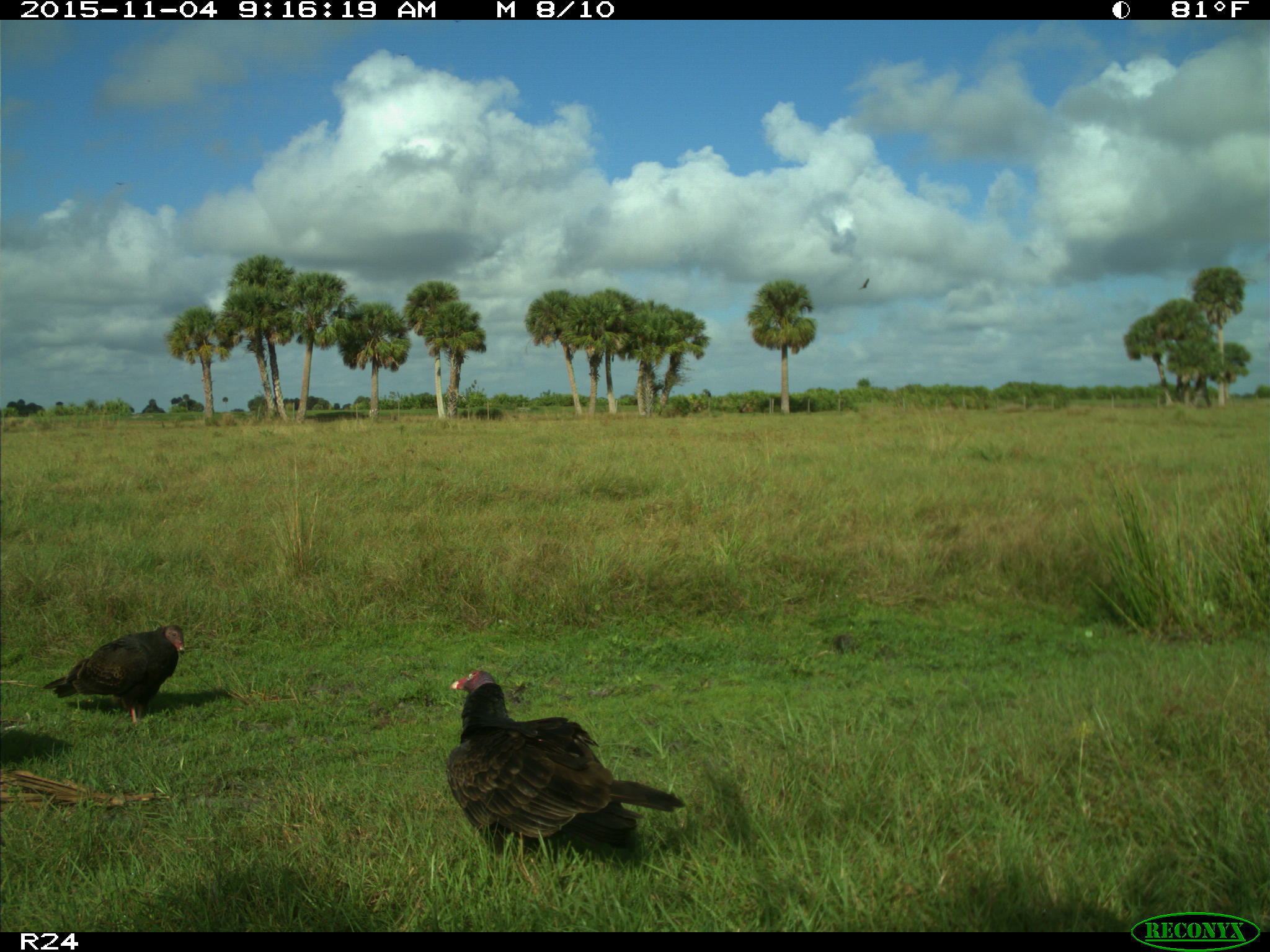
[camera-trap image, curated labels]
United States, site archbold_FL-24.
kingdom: Animalia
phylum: Chordata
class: Aves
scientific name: Aves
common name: birds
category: unidentified bird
Unidentified bird (birds) (Aves).